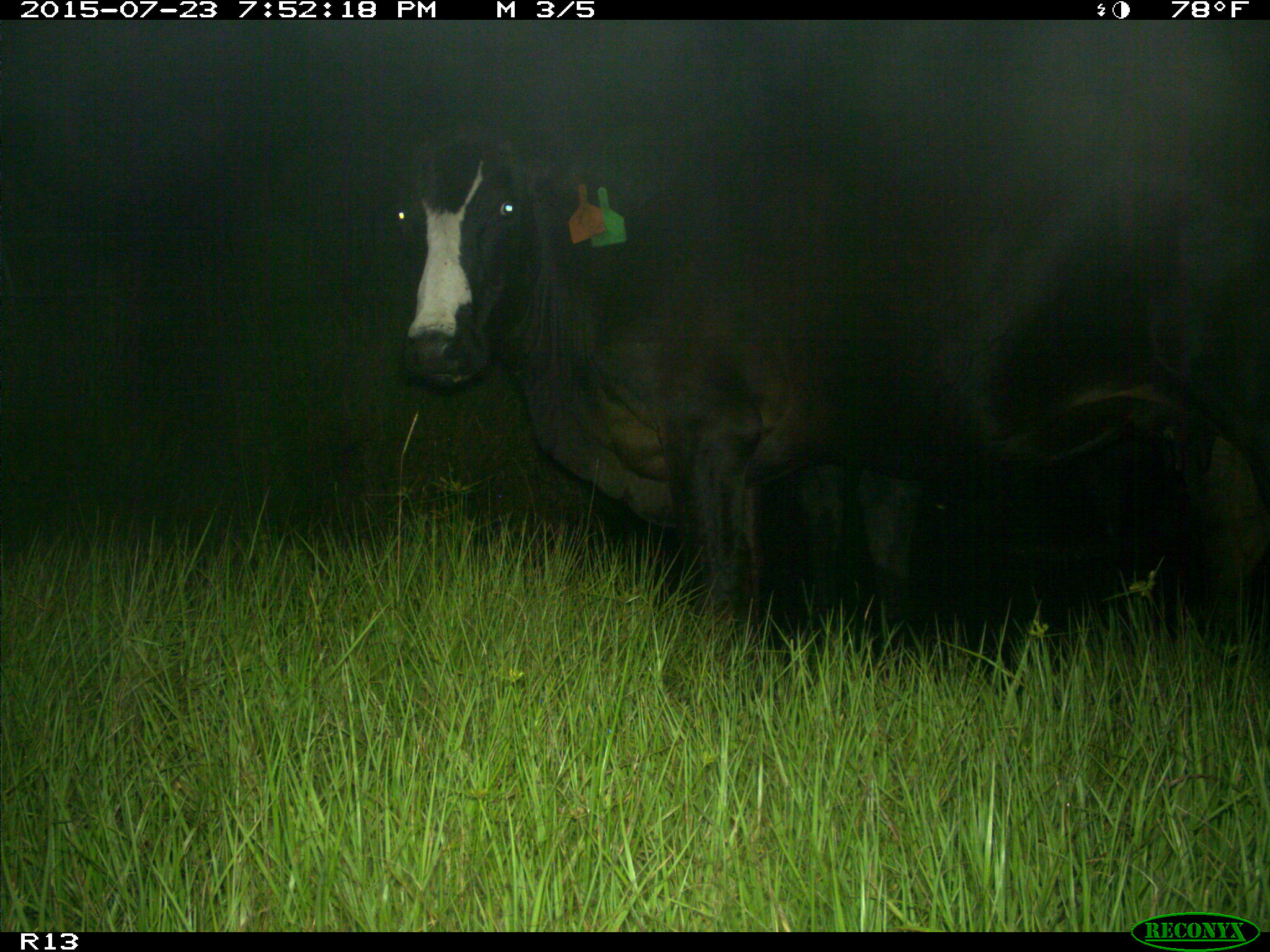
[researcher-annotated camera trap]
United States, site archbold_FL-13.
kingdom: Animalia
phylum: Chordata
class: Mammalia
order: Artiodactyla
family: Bovidae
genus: Bos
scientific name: Bos taurus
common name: domestic cow